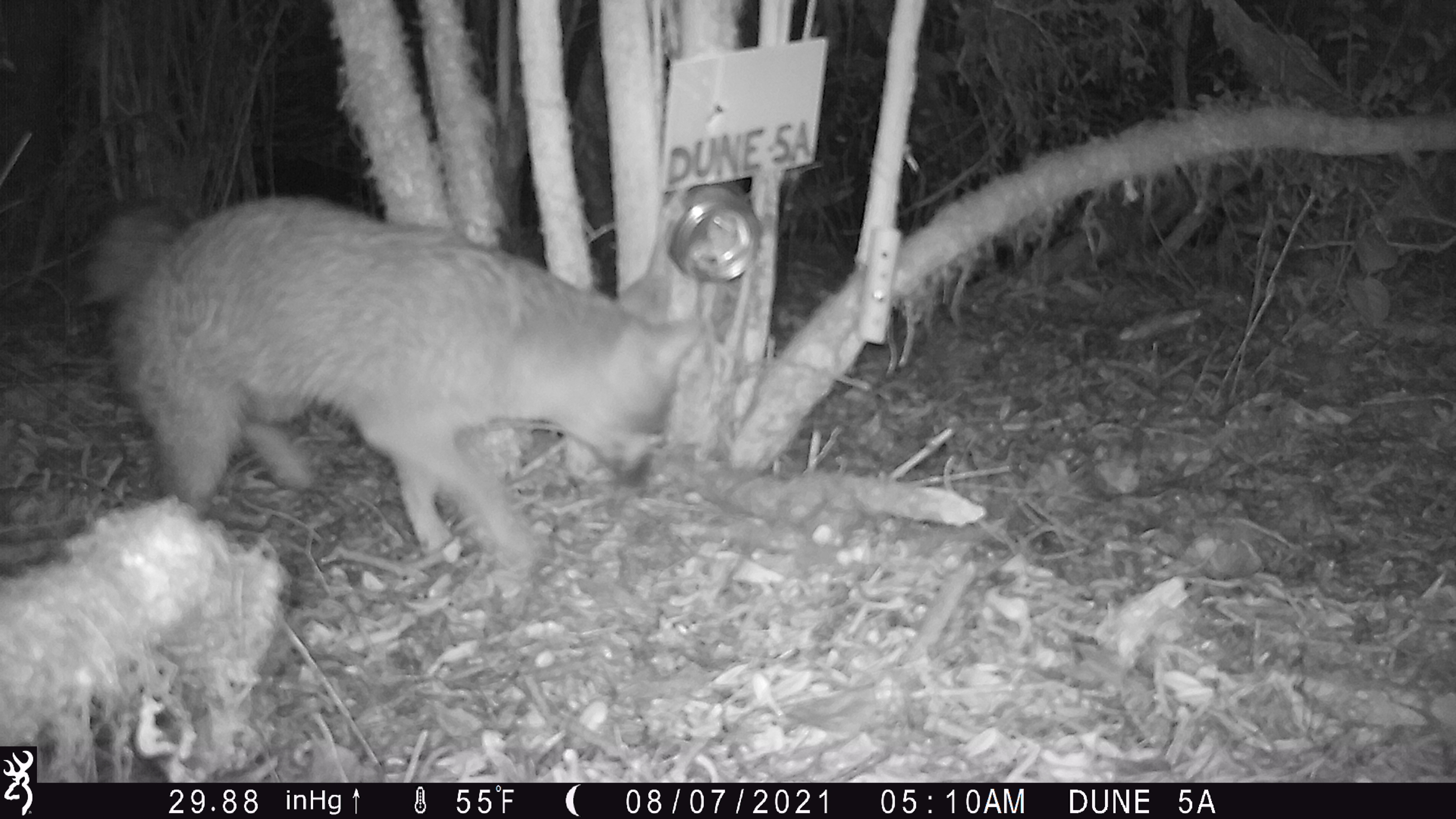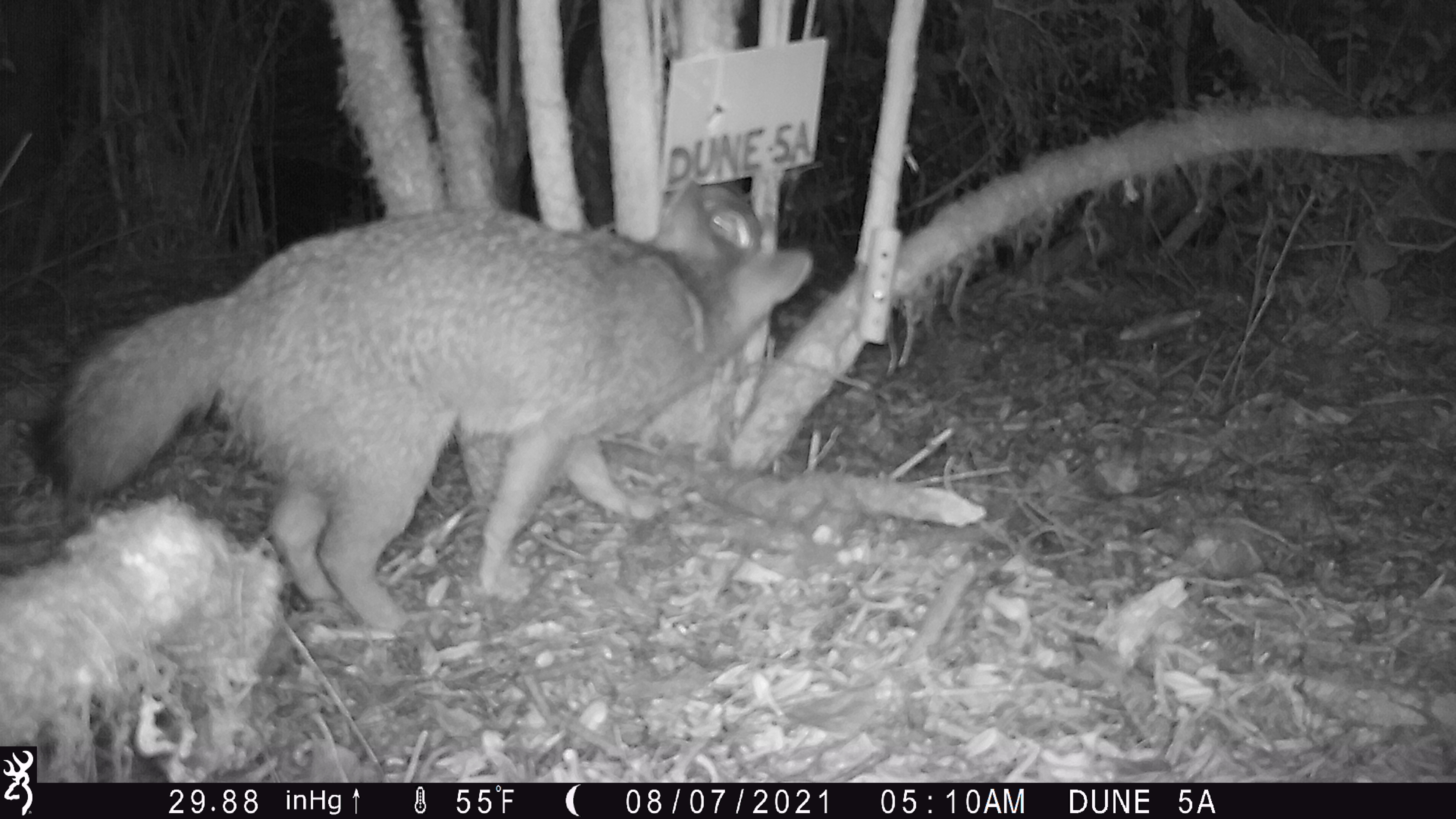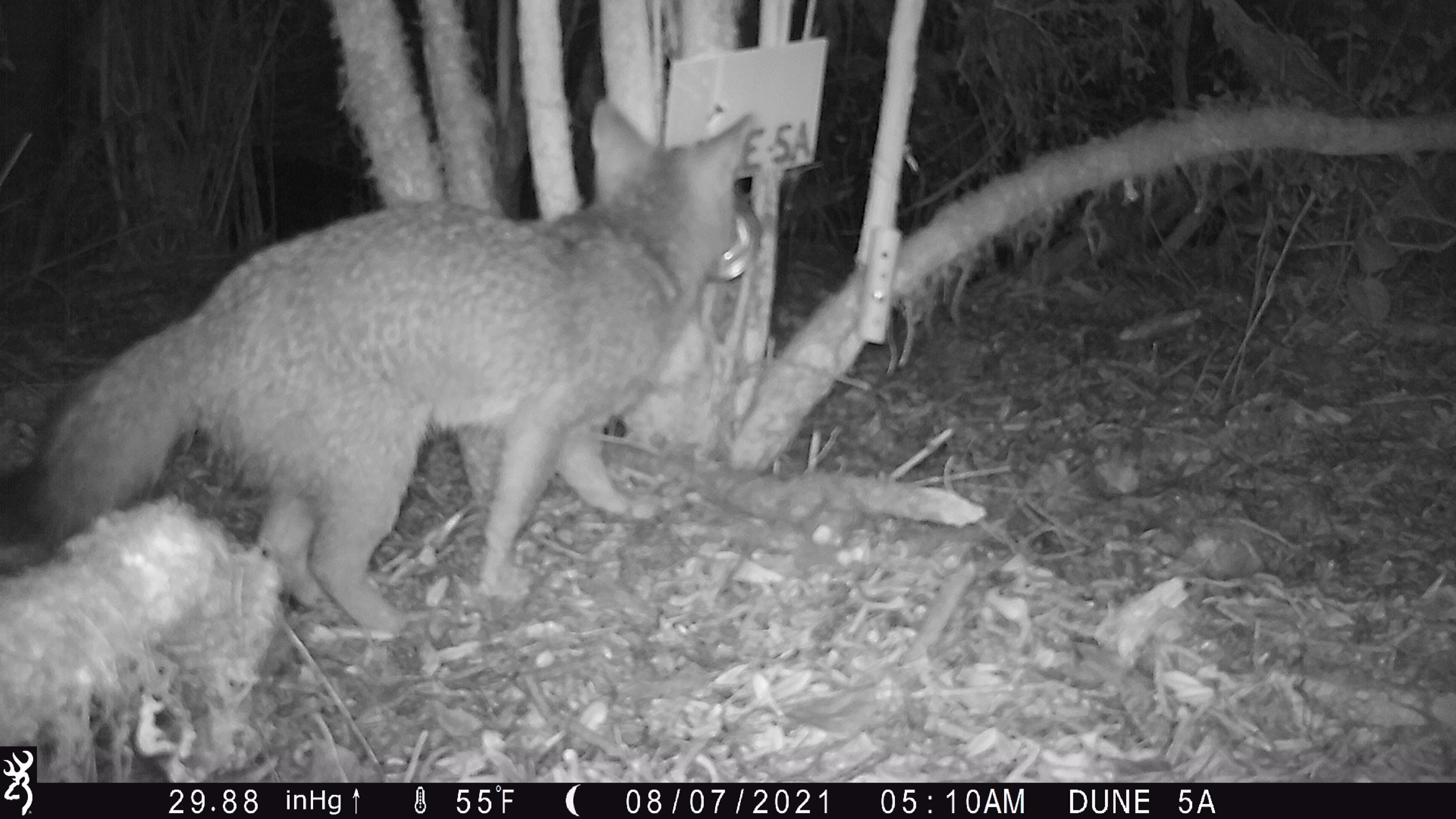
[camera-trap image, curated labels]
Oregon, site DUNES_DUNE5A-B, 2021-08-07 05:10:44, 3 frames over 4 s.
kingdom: Animalia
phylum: Chordata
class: Mammalia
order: Carnivora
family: Canidae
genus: Urocyon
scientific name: Urocyon cinereoargenteus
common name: gray fox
Gray fox (Urocyon cinereoargenteus).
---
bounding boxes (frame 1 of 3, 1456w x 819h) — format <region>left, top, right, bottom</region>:
gray fox: <region>93, 184, 714, 577</region>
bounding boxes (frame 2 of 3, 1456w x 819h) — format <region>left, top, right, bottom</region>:
gray fox: <region>31, 185, 811, 640</region>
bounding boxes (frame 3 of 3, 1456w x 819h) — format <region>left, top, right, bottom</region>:
gray fox: <region>38, 87, 768, 665</region>